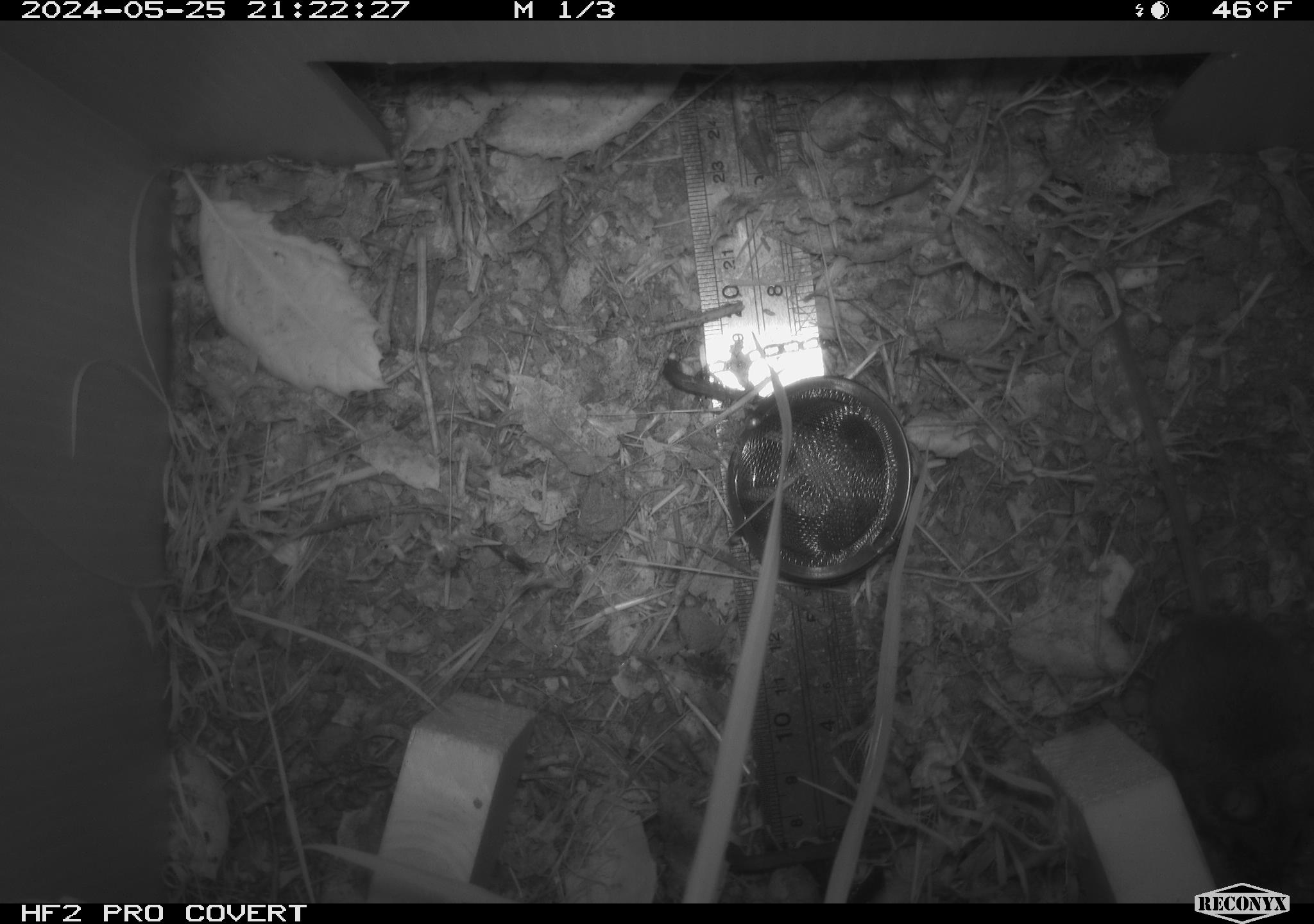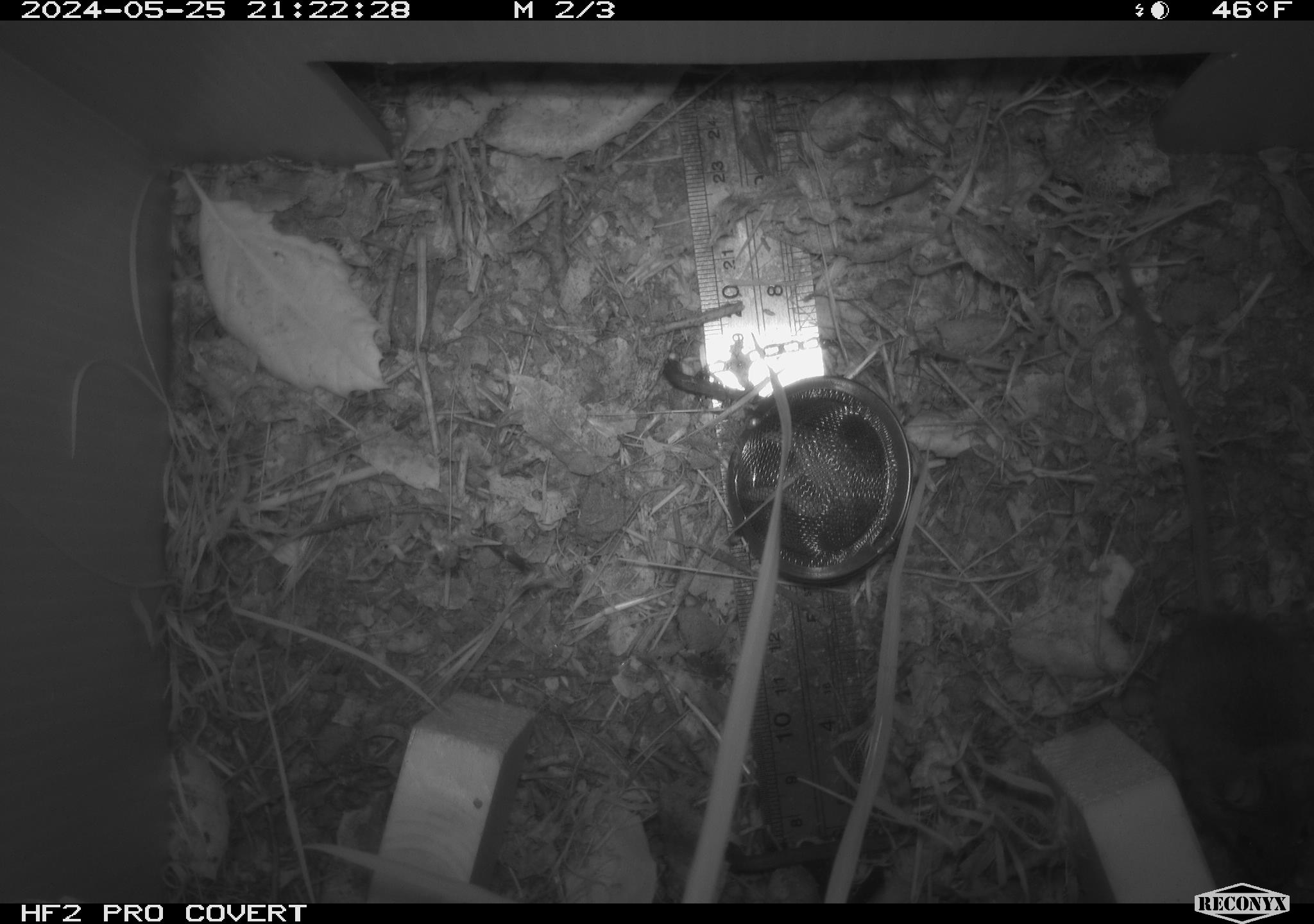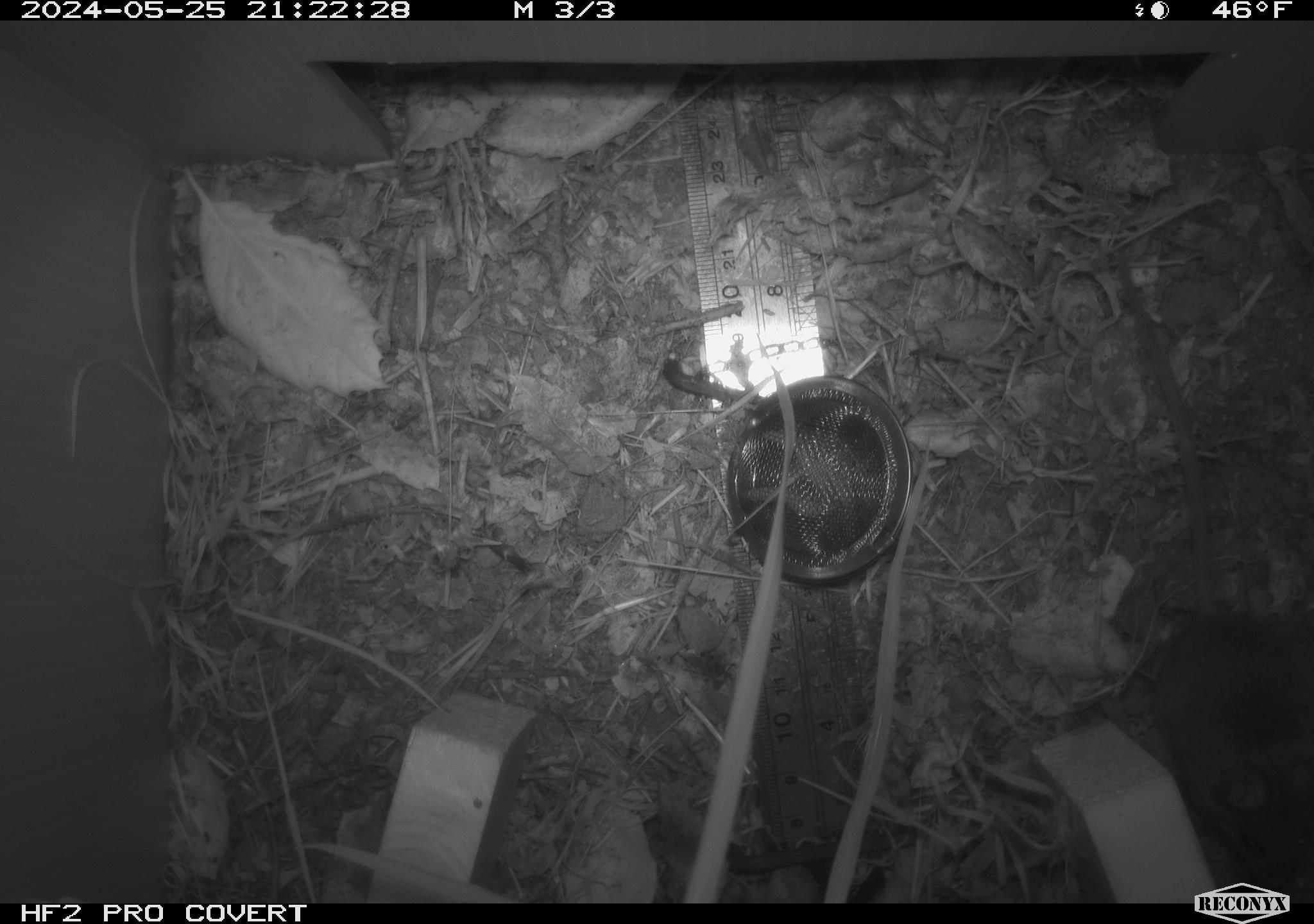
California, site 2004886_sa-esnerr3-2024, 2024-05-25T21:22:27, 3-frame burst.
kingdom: Animalia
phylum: Chordata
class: Mammalia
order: Rodentia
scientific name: Rodentia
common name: rodent